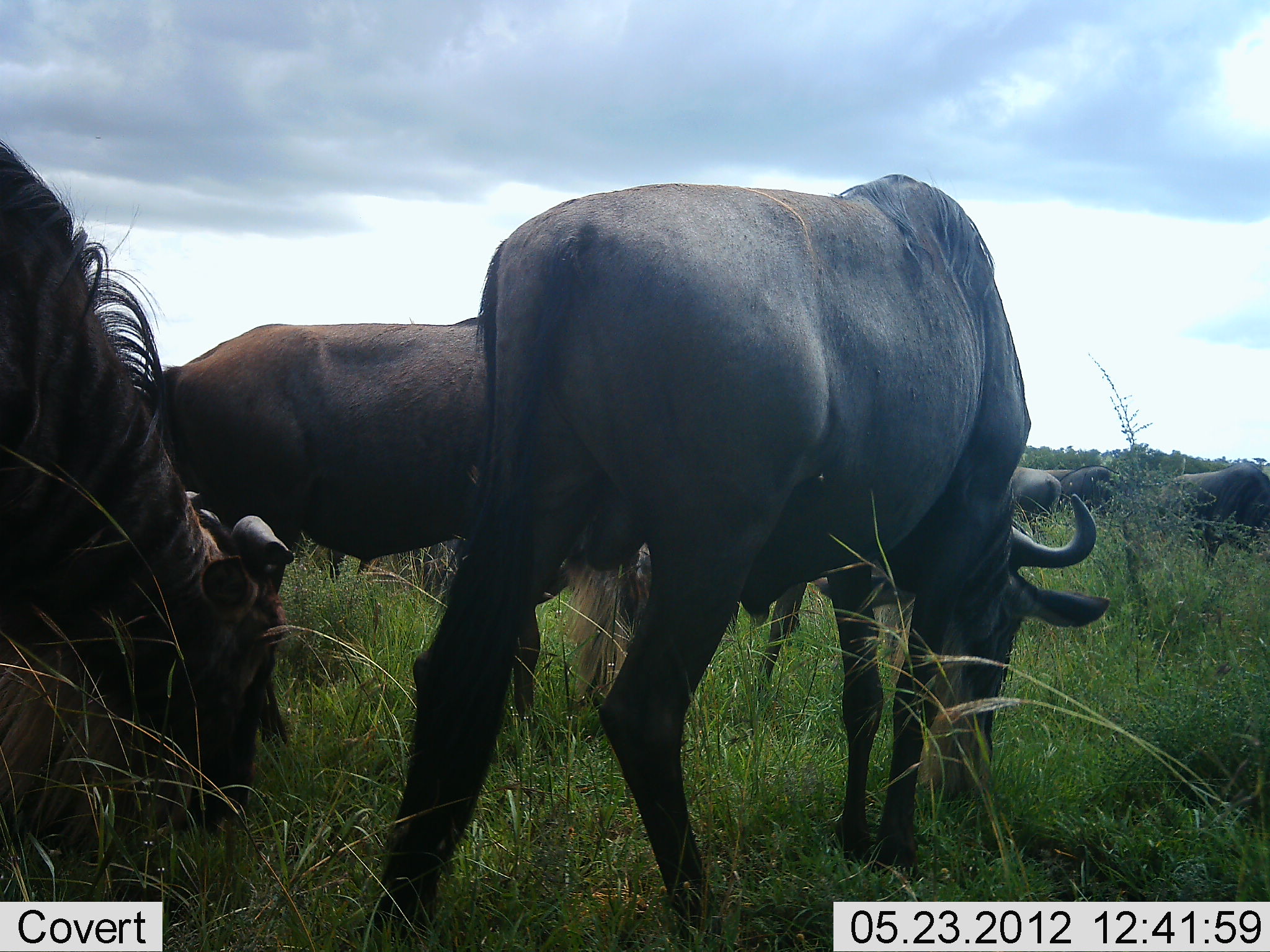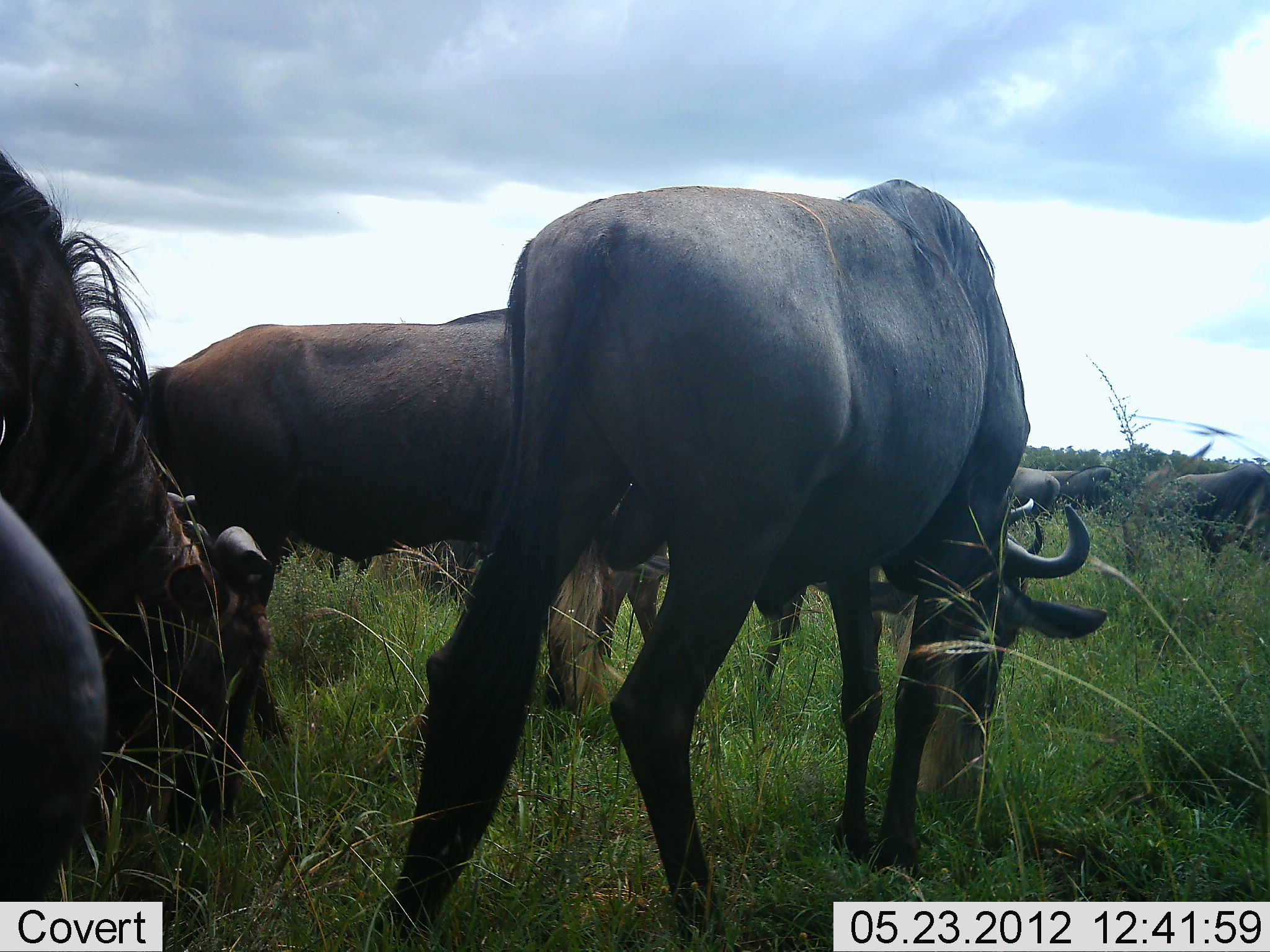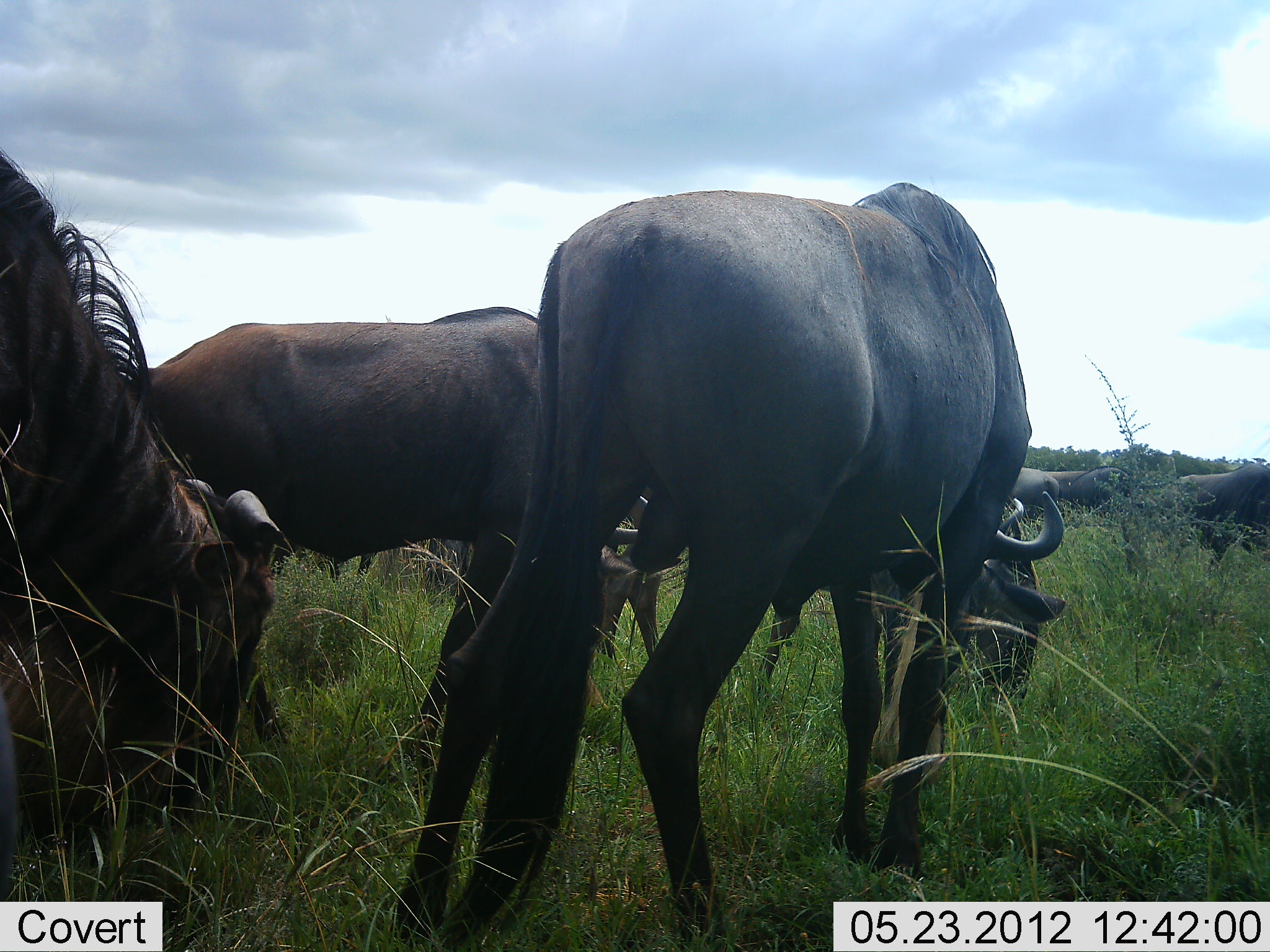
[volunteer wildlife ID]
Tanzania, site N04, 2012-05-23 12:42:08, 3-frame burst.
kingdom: Animalia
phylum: Chordata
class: Mammalia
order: Artiodactyla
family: Bovidae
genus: Connochaetes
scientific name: Connochaetes taurinus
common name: blue wildebeest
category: wildebeest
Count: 8.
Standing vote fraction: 53%.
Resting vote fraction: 0%.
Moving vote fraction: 21%.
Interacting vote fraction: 0%.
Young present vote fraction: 5%.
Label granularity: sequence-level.